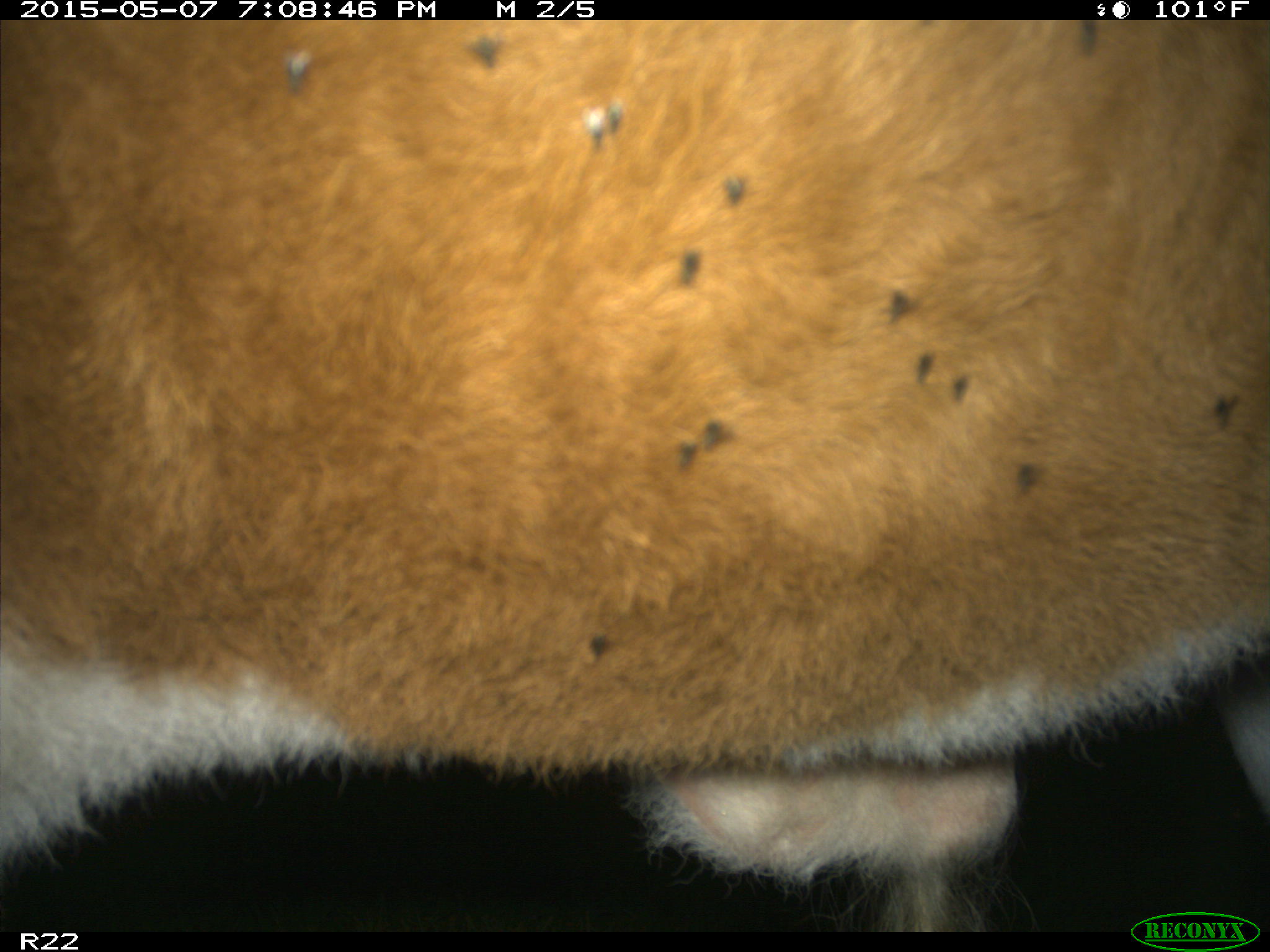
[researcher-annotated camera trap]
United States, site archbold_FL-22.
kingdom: Animalia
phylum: Chordata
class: Mammalia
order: Artiodactyla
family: Bovidae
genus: Bos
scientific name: Bos taurus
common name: domestic cow